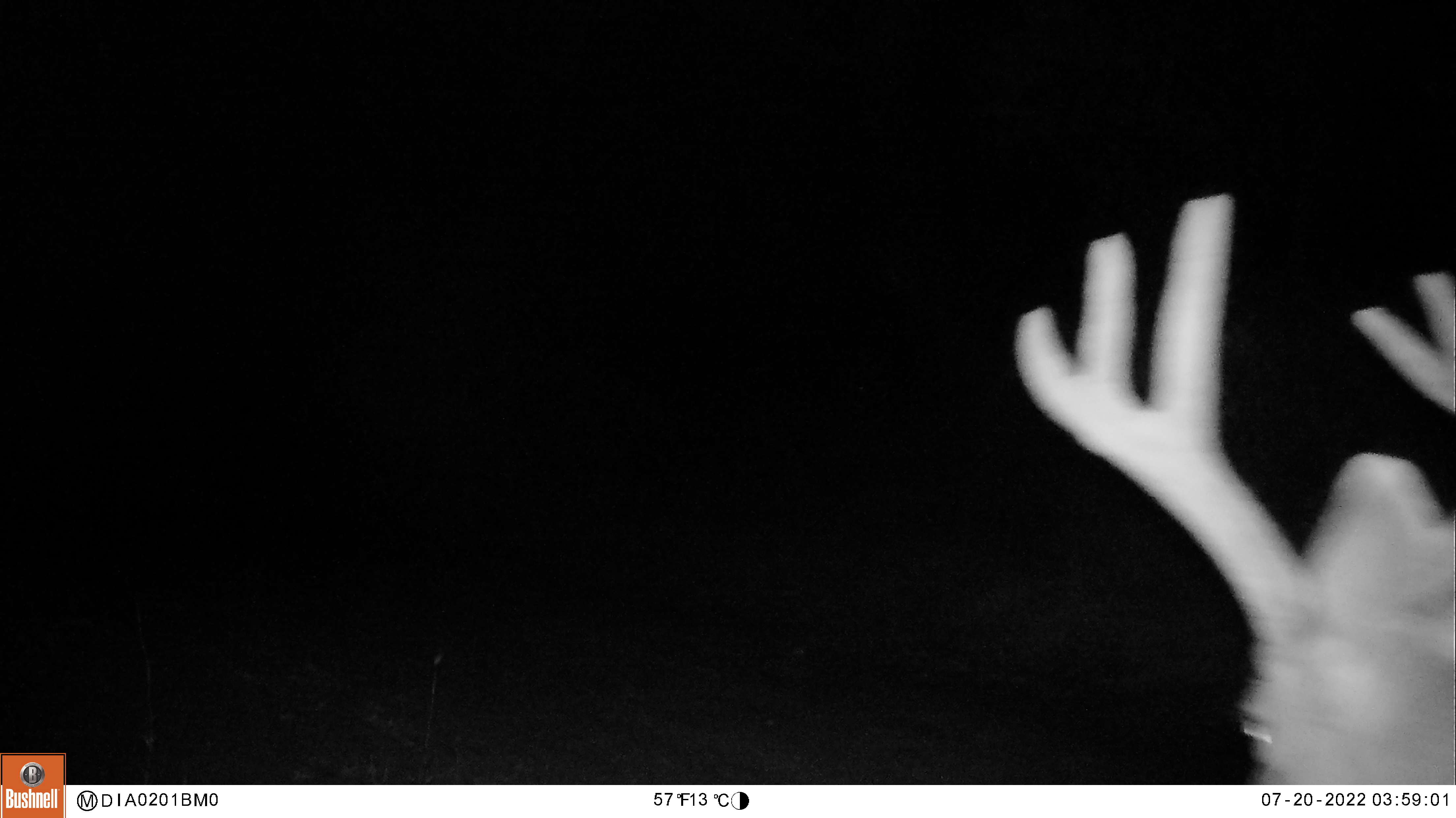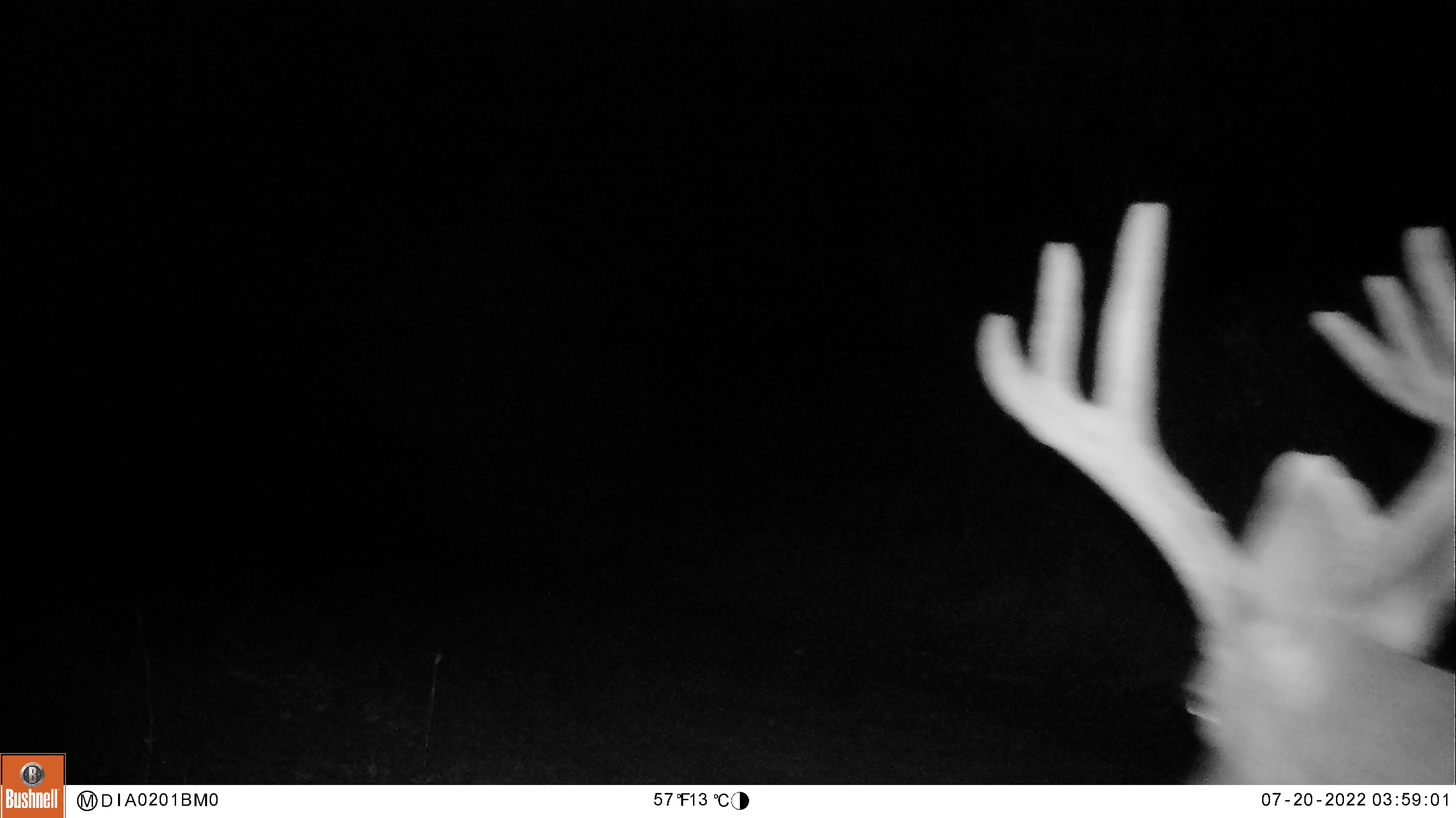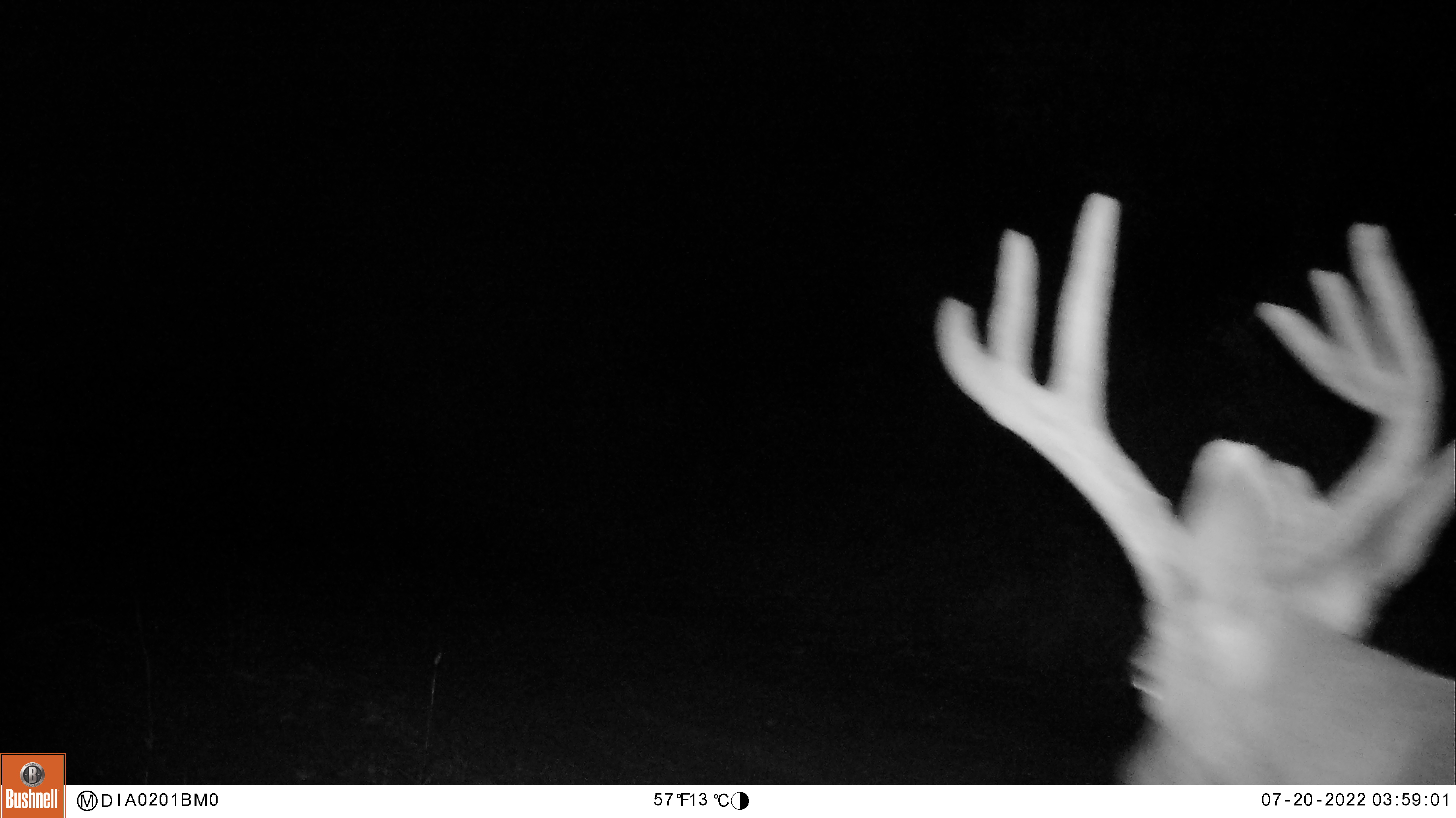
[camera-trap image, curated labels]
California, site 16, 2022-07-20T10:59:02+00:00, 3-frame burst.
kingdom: Animalia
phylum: Chordata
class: Mammalia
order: Artiodactyla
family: Cervidae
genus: Odocoileus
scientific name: Odocoileus hemionus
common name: mule deer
Mule deer (Odocoileus hemionus).